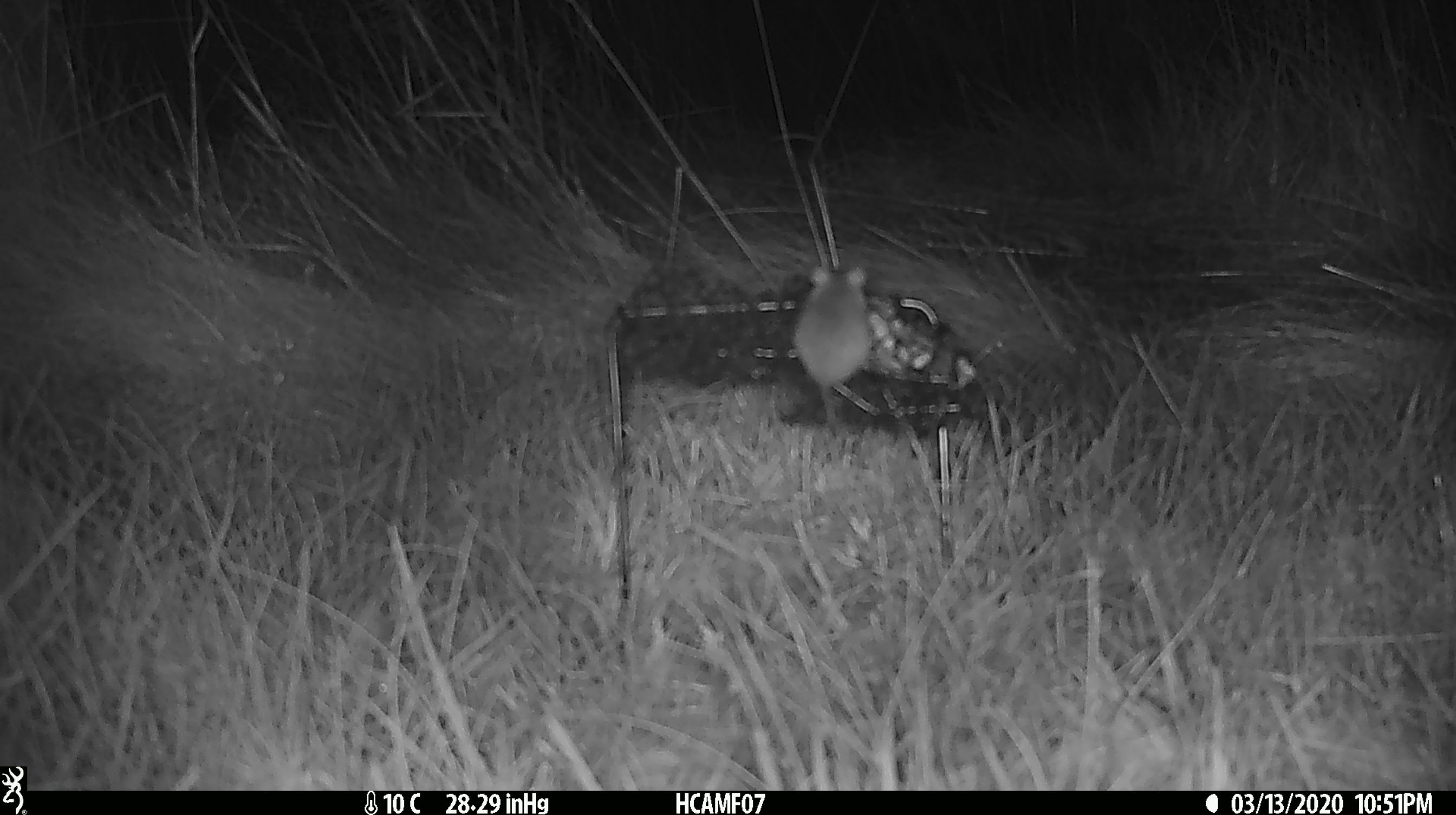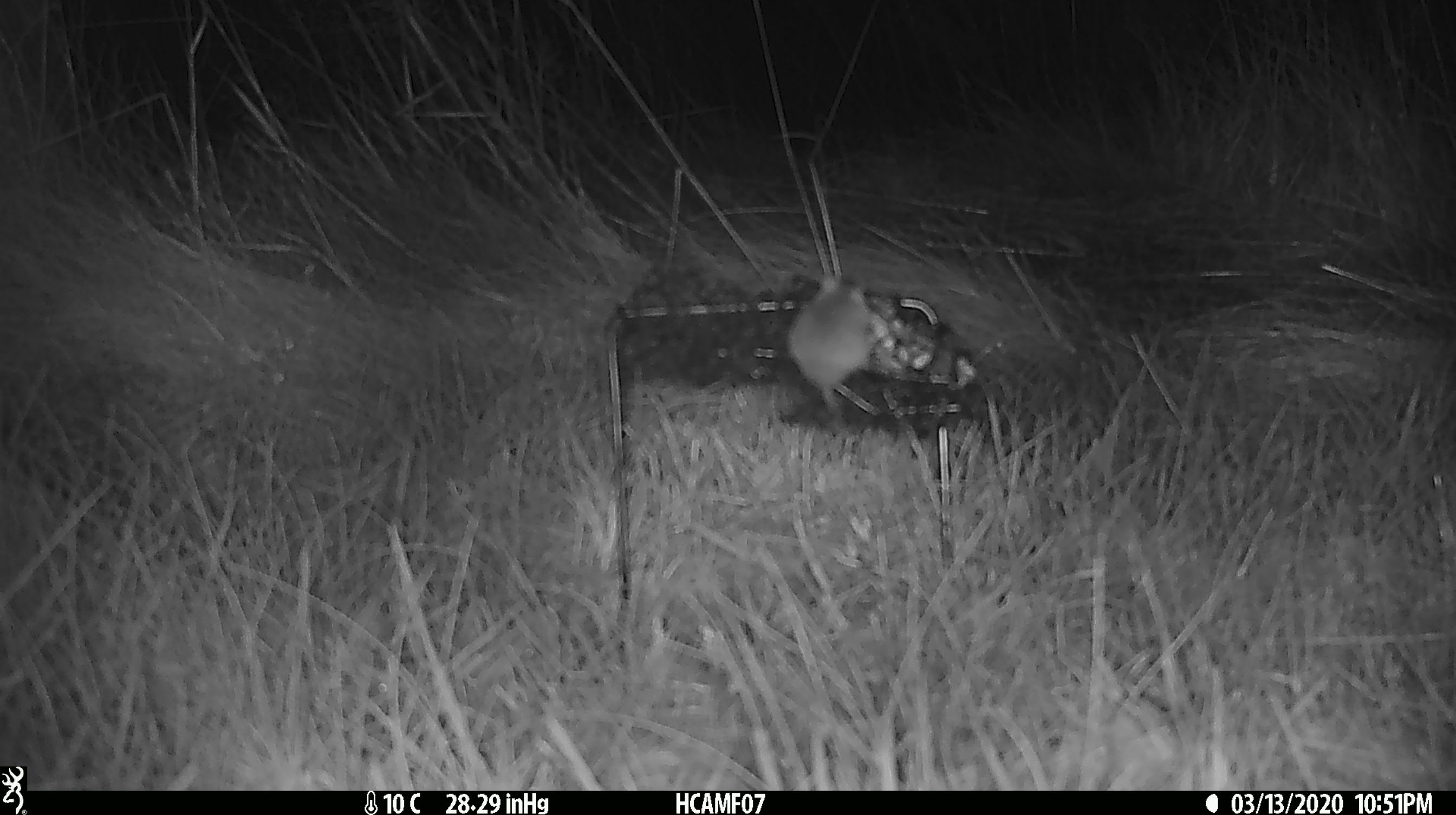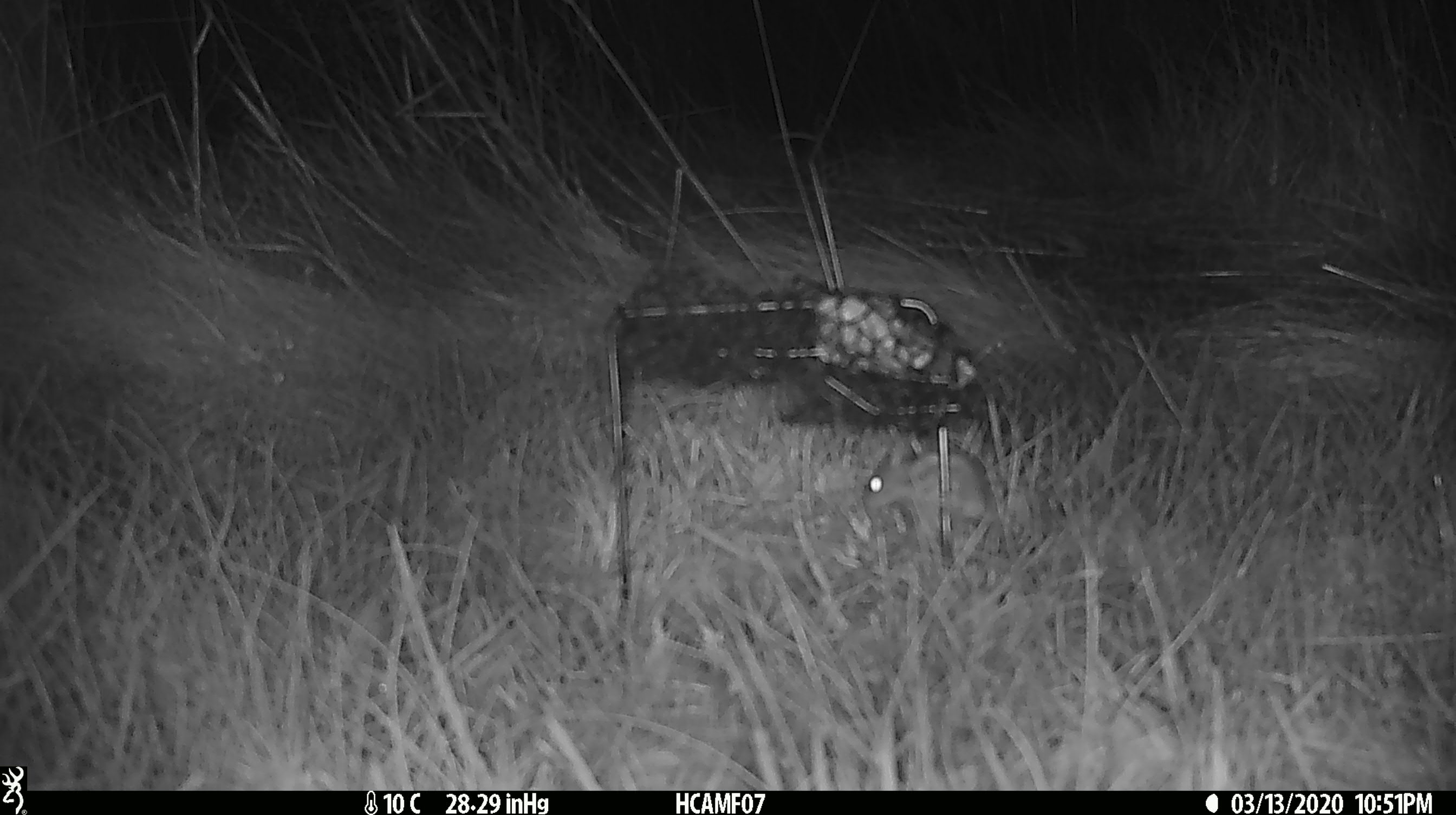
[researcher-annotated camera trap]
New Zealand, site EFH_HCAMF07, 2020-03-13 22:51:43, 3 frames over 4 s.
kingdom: Animalia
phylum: Chordata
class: Mammalia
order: Rodentia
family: Muridae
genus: Mus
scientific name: Mus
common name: mouse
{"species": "mouse (Mus)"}